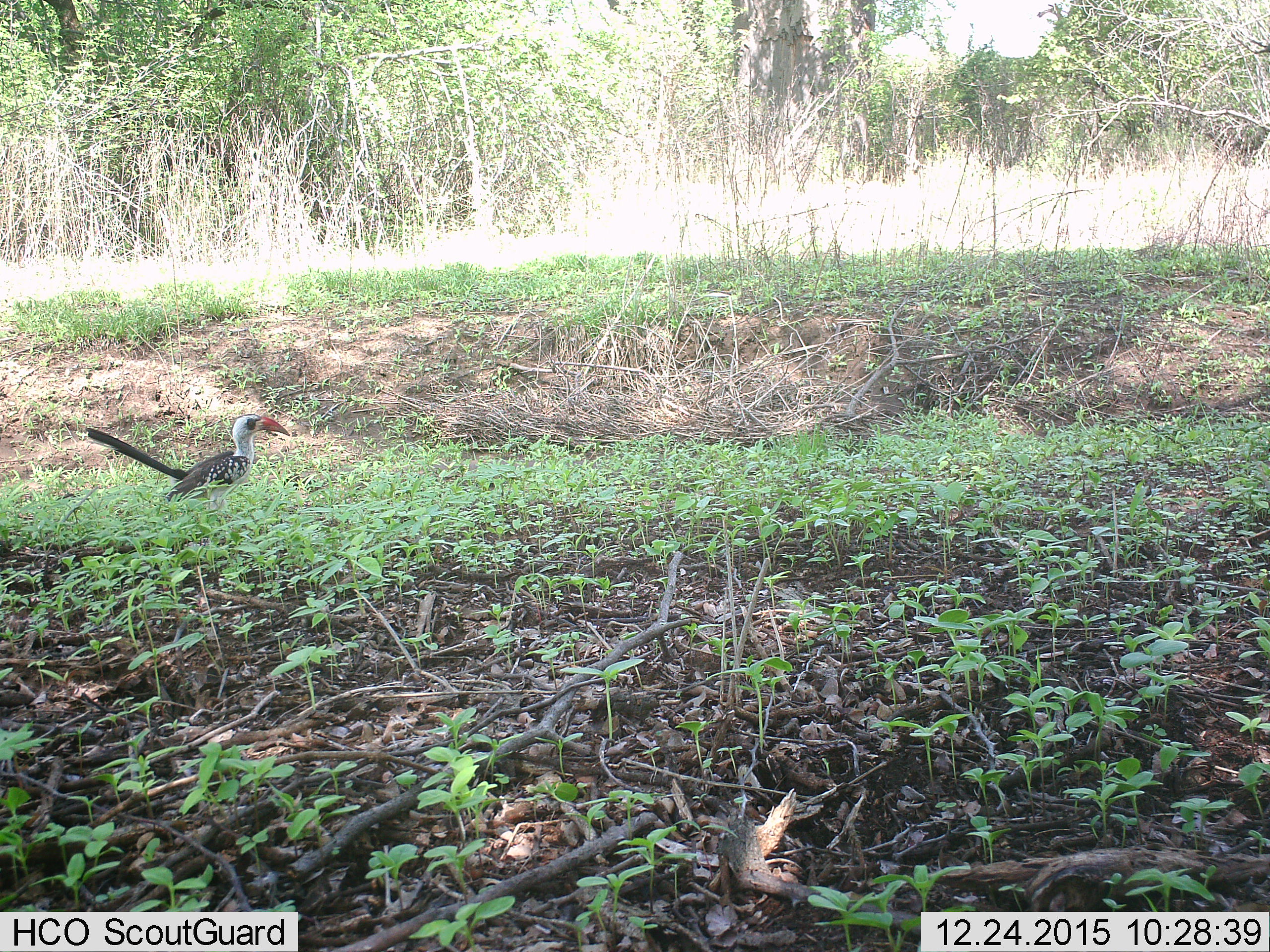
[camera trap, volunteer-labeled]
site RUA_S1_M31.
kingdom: Animalia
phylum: Chordata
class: Aves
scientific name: Aves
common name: bird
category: birdother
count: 1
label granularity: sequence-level